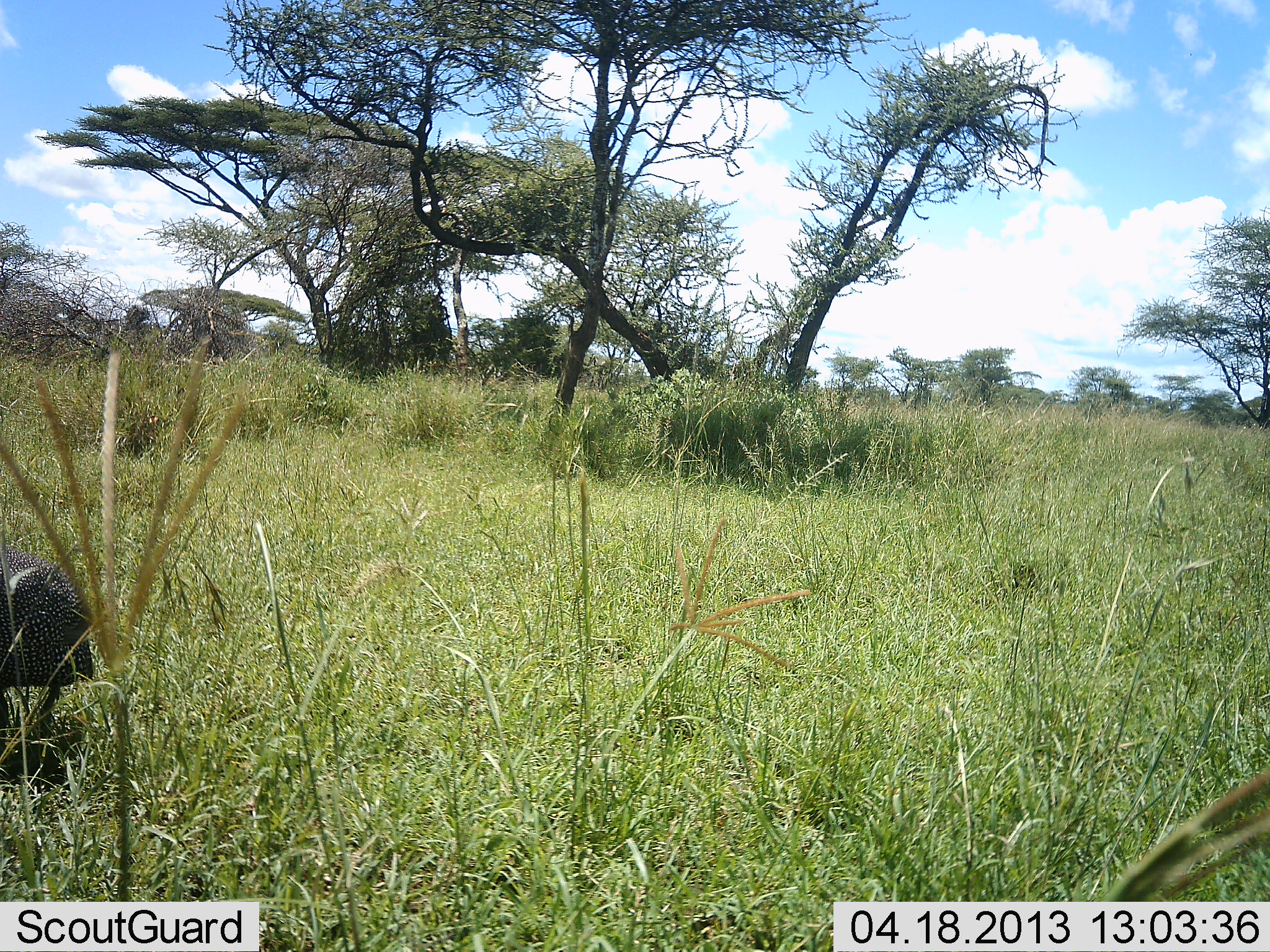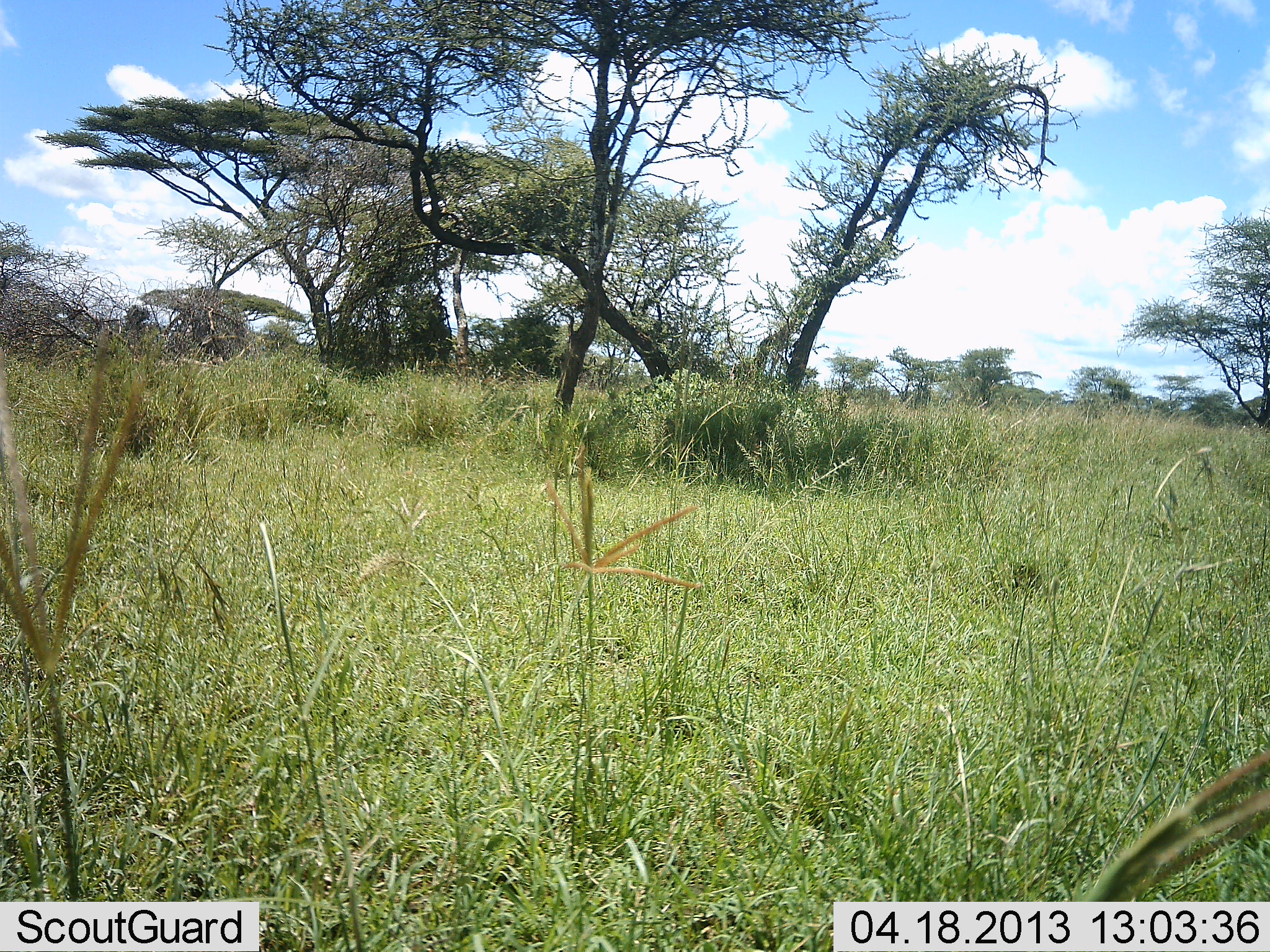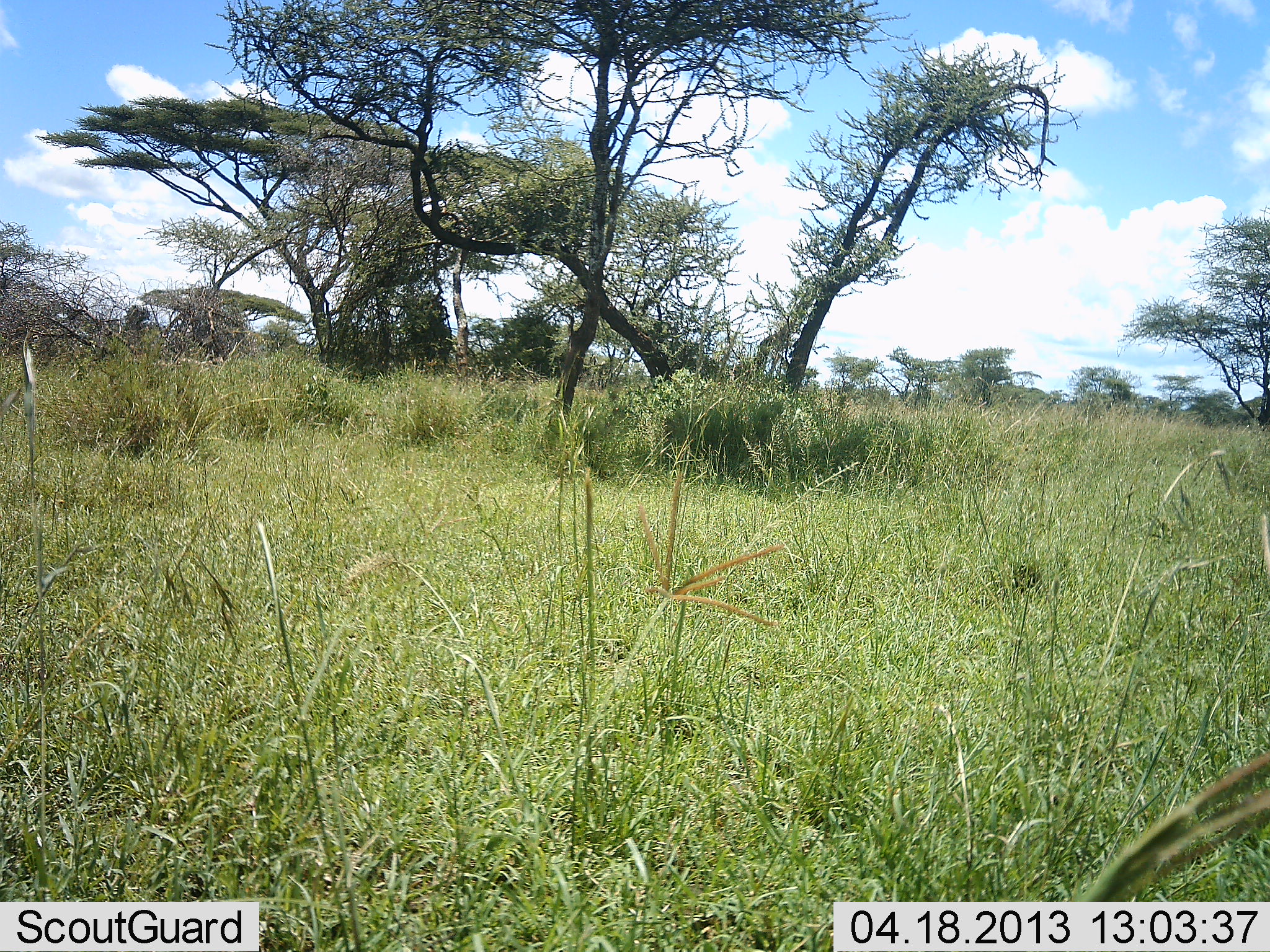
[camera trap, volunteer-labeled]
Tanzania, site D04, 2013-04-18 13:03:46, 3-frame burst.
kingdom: Animalia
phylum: Chordata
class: Aves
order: Galliformes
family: Numididae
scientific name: Numididae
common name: guinea fowl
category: guineafowl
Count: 1.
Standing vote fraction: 0%.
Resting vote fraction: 0%.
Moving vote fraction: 100%.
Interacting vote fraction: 0%.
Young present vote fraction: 0%.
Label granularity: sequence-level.